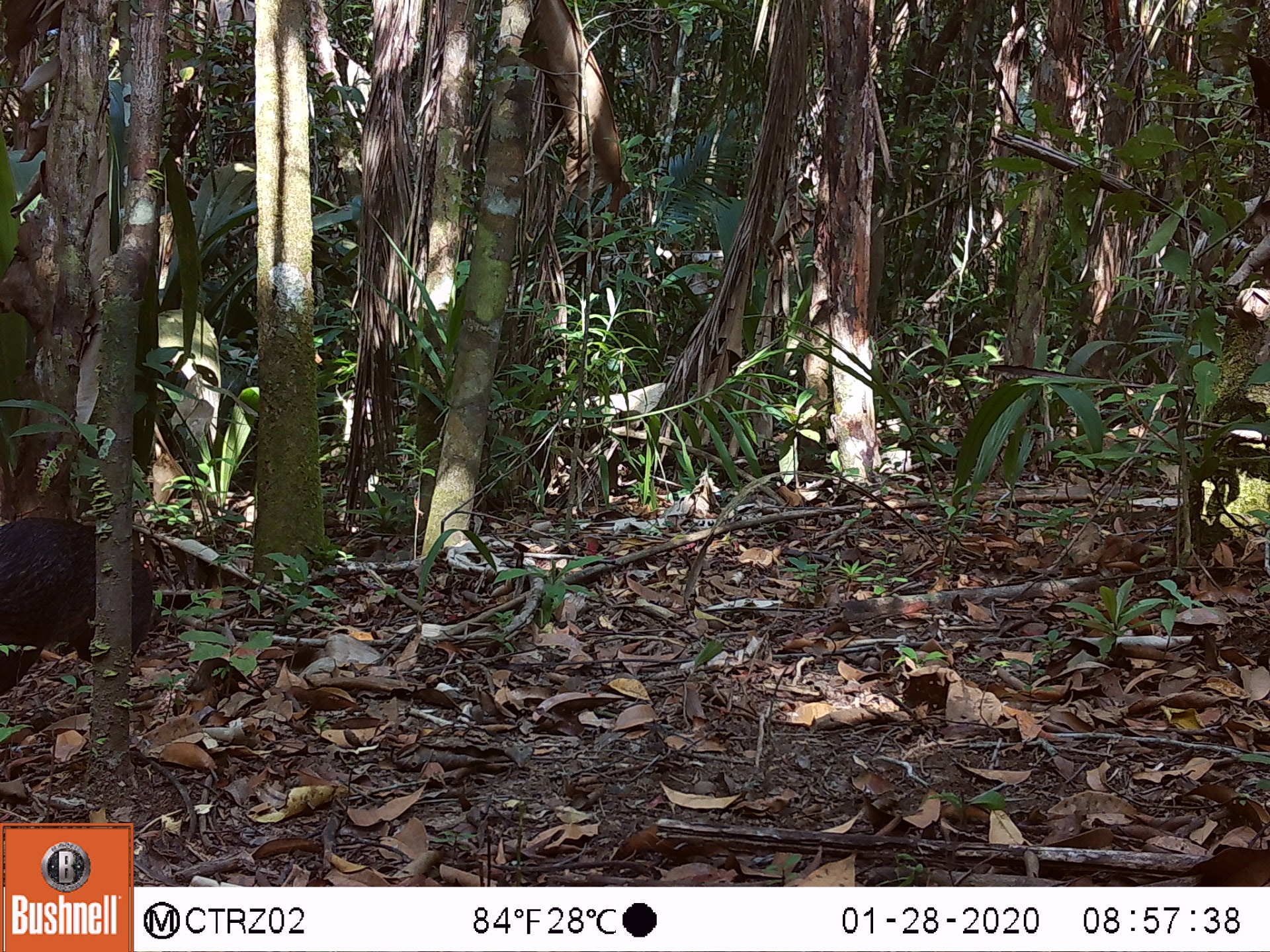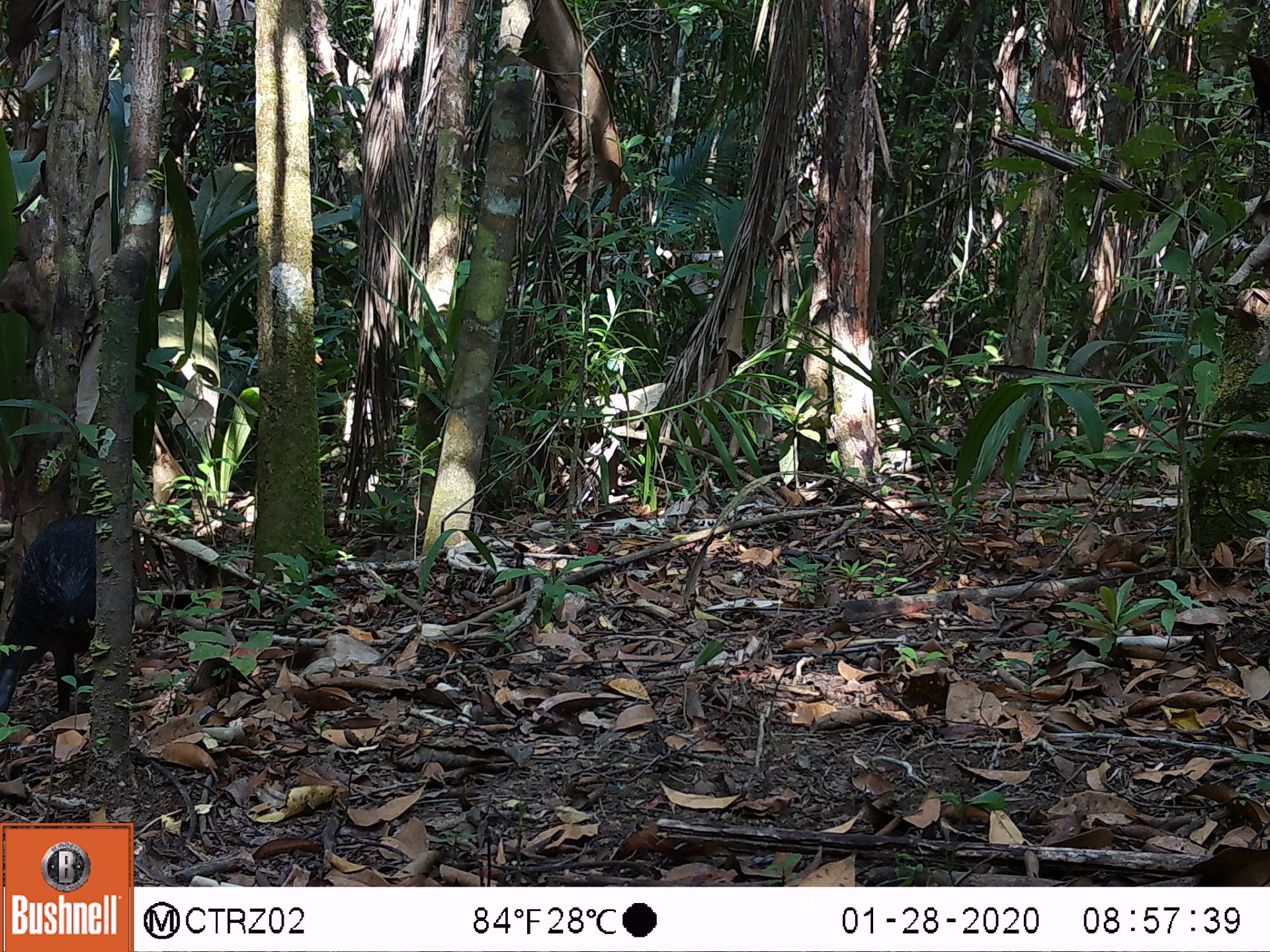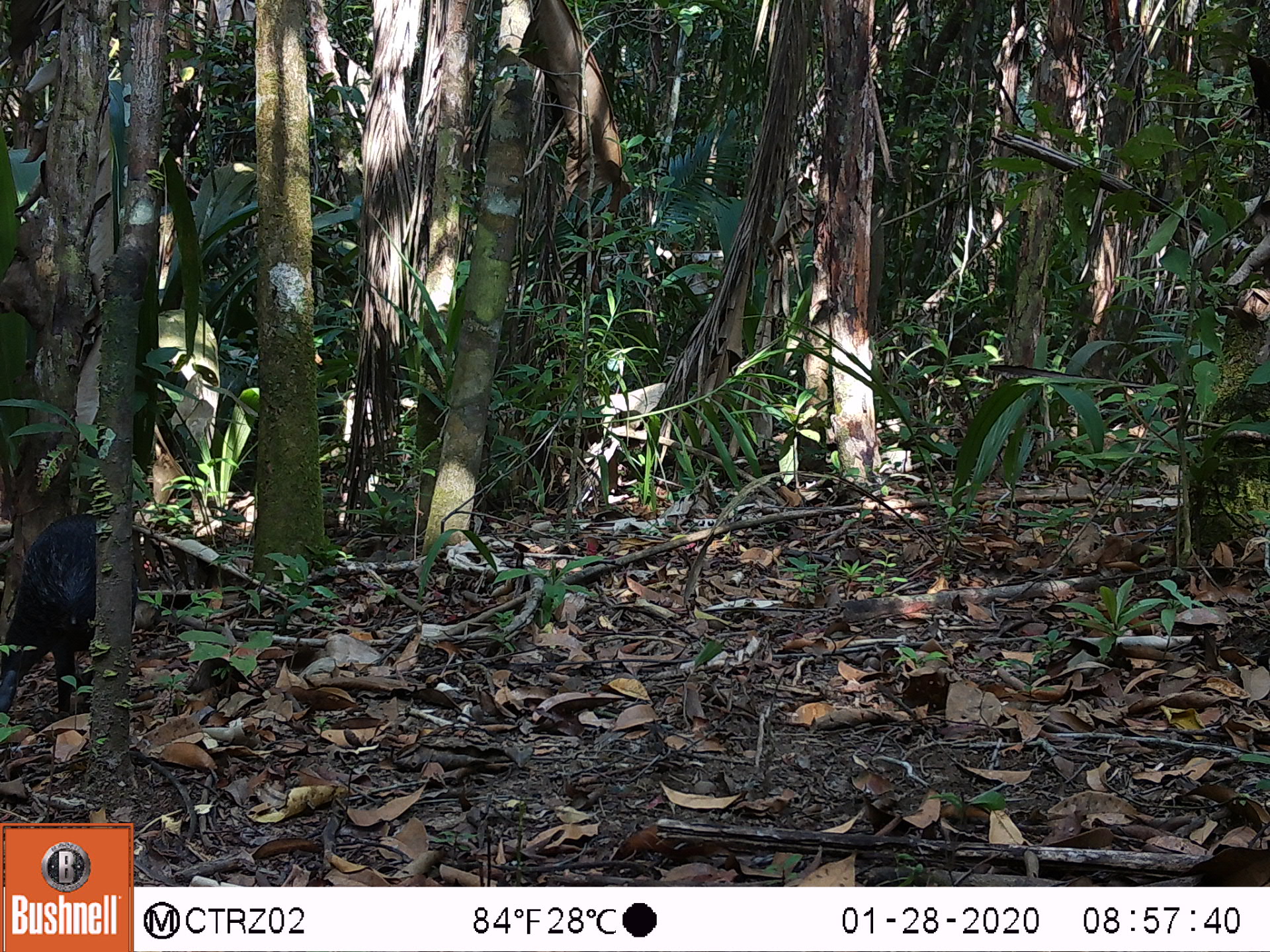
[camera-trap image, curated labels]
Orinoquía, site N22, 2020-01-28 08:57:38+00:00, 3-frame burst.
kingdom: Animalia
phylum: Chordata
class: Mammalia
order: Rodentia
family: Dasyproctidae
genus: Dasyprocta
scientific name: Dasyprocta fuliginosa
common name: black agouti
Black agouti (Dasyprocta fuliginosa).